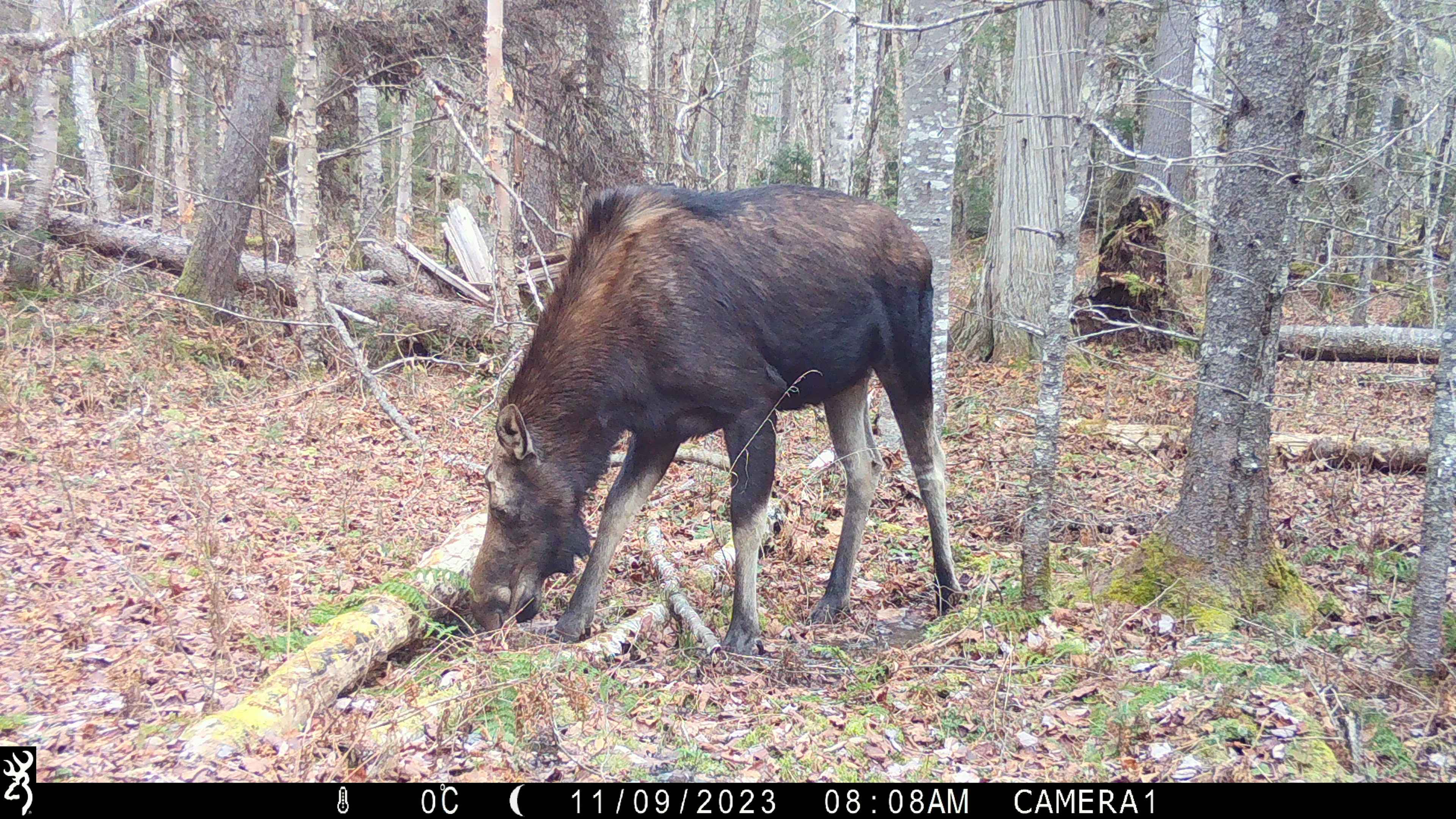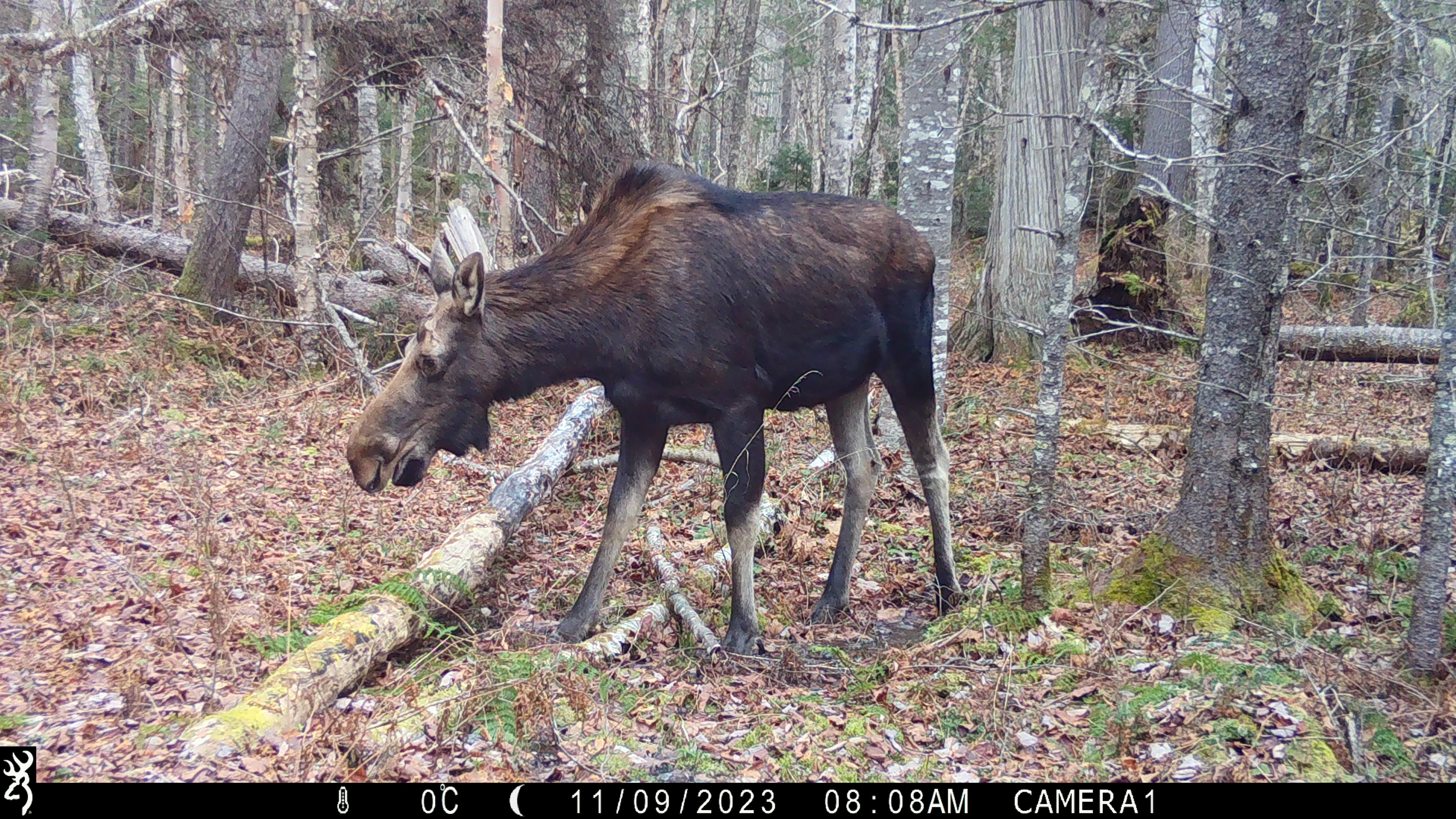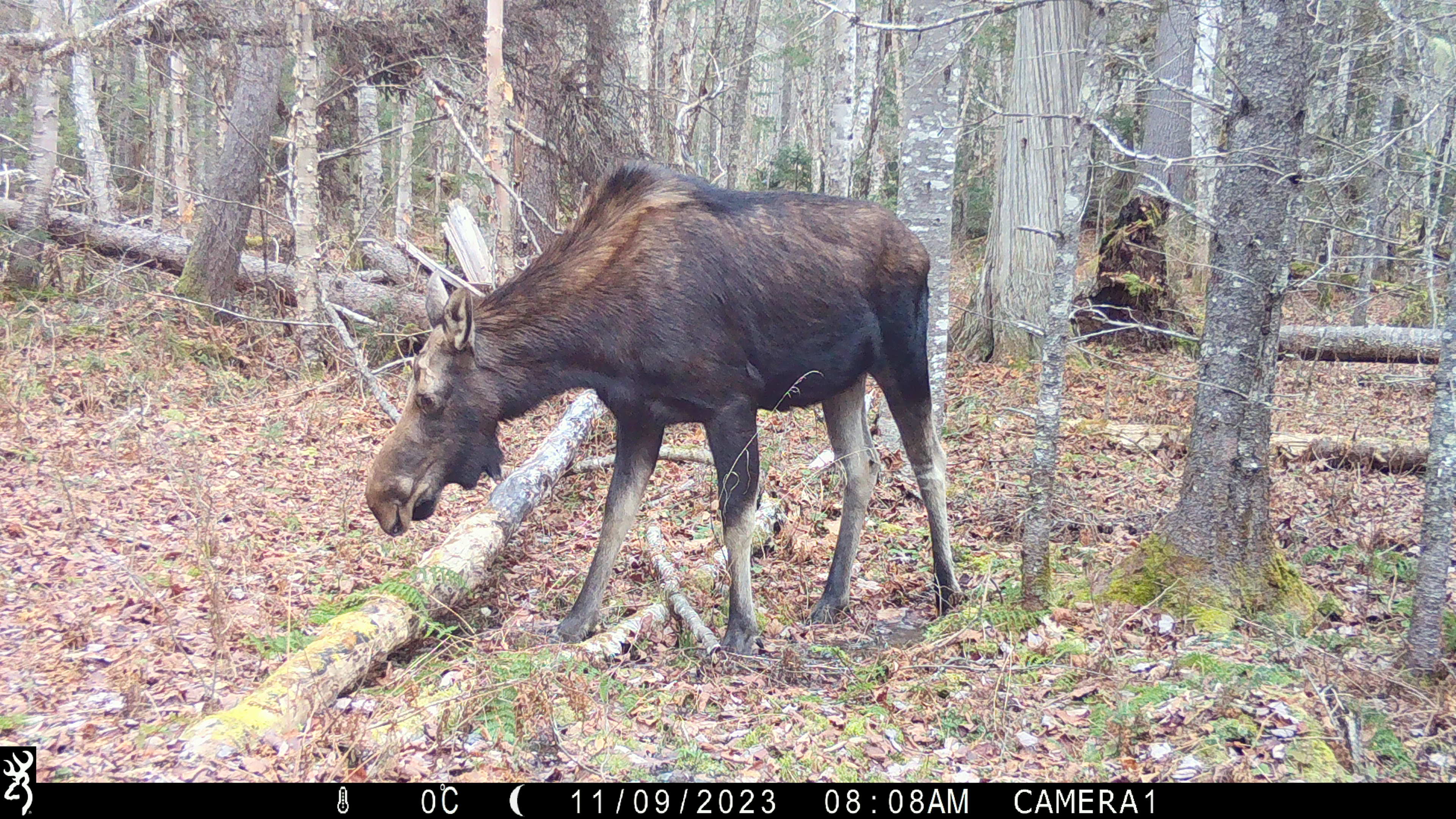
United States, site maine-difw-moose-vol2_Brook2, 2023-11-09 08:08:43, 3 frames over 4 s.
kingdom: Animalia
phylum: Chordata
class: Mammalia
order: Artiodactyla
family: Cervidae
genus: Alces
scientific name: Alces alces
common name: moose